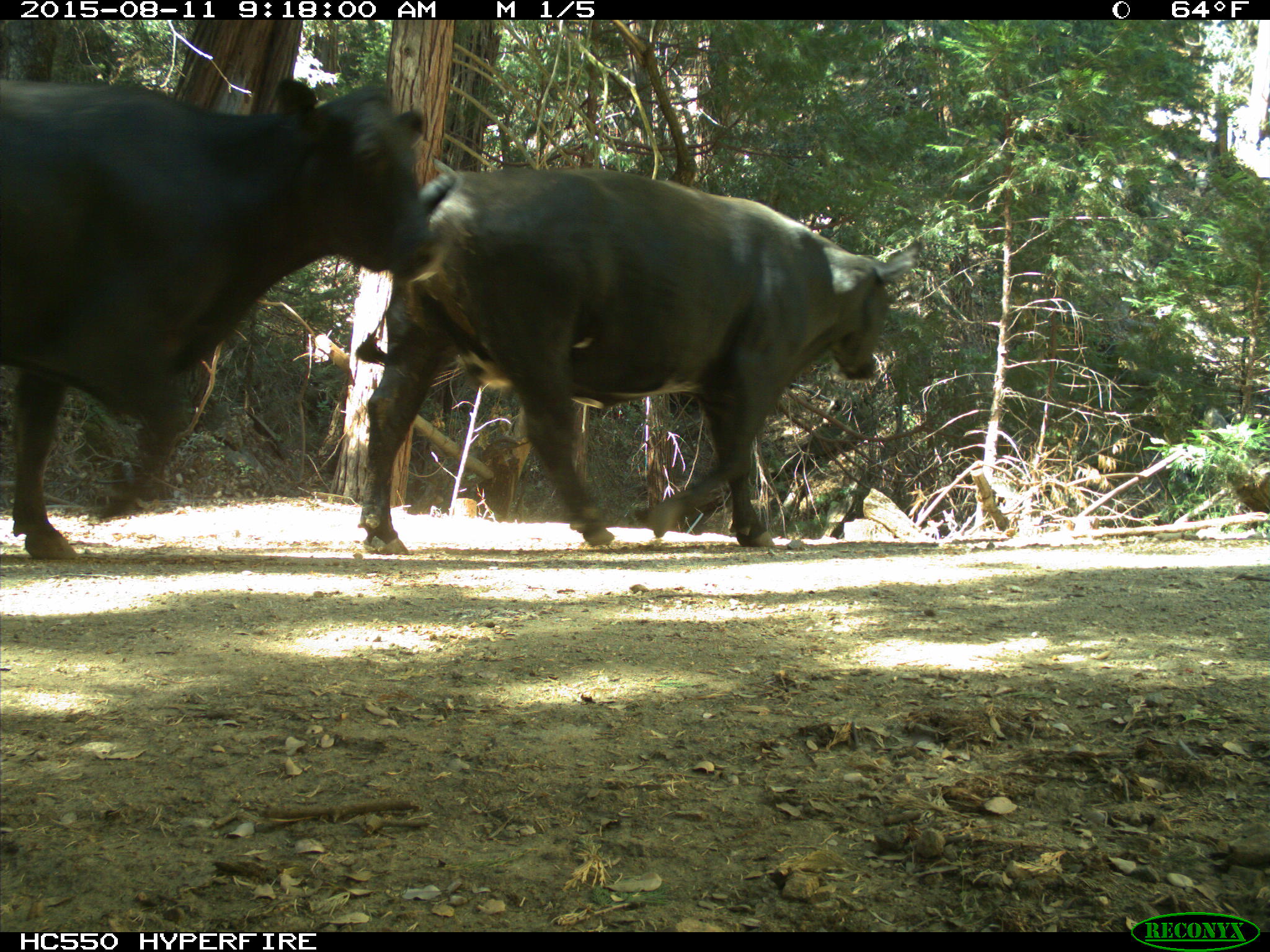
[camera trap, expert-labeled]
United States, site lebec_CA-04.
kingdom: Animalia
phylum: Chordata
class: Mammalia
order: Artiodactyla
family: Bovidae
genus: Bos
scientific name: Bos taurus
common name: domestic cow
Bos taurus (domestic cow).